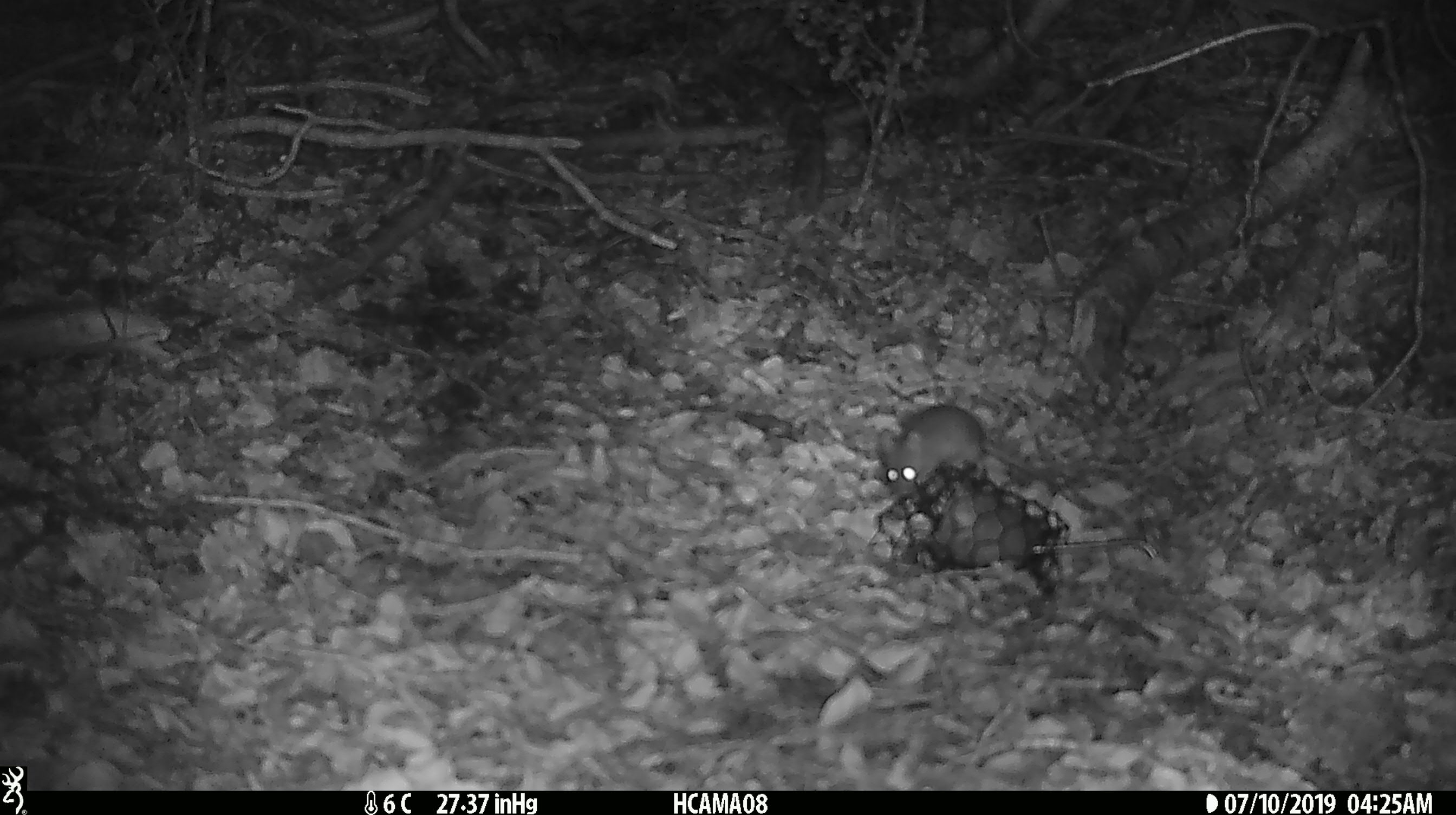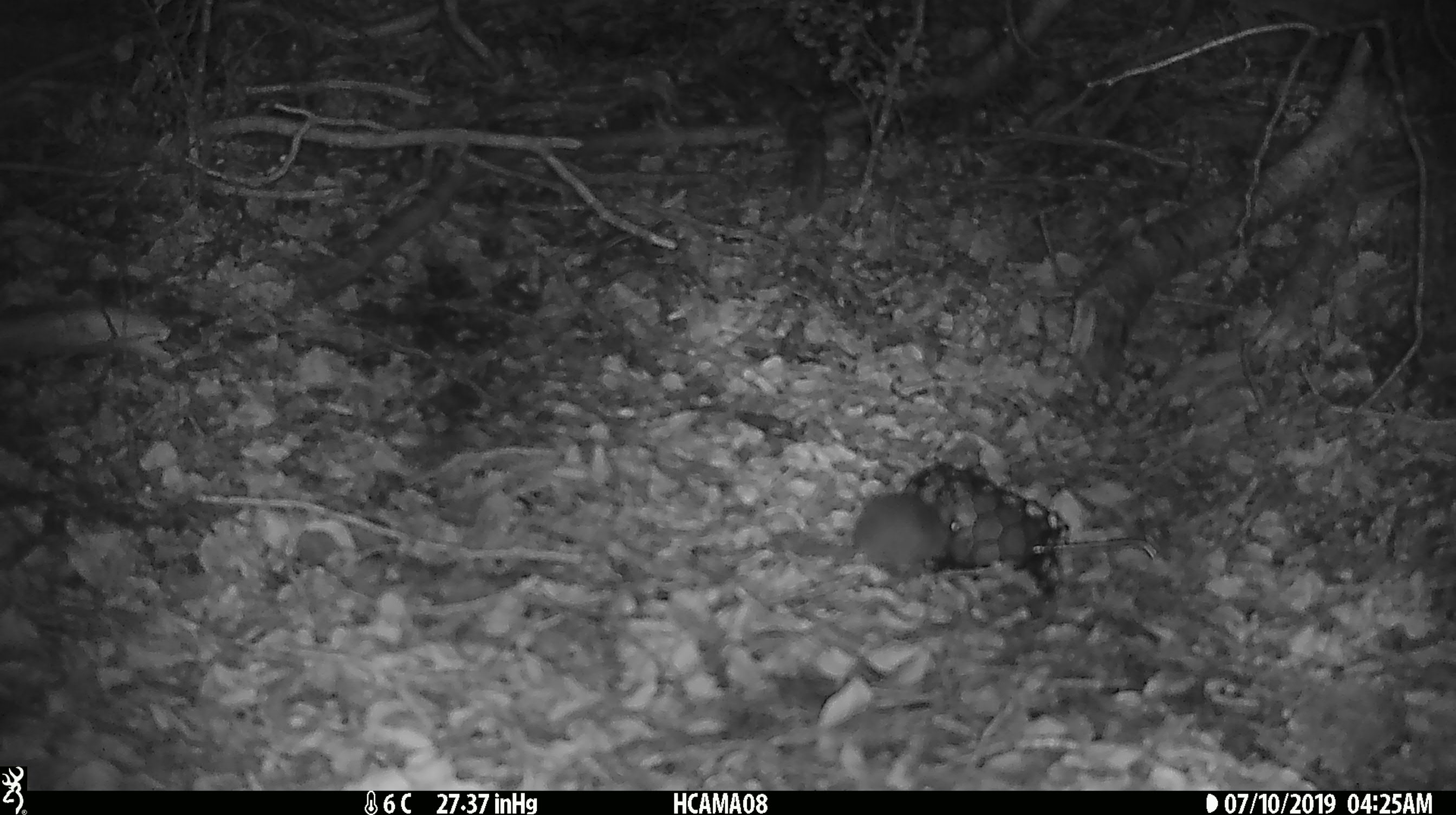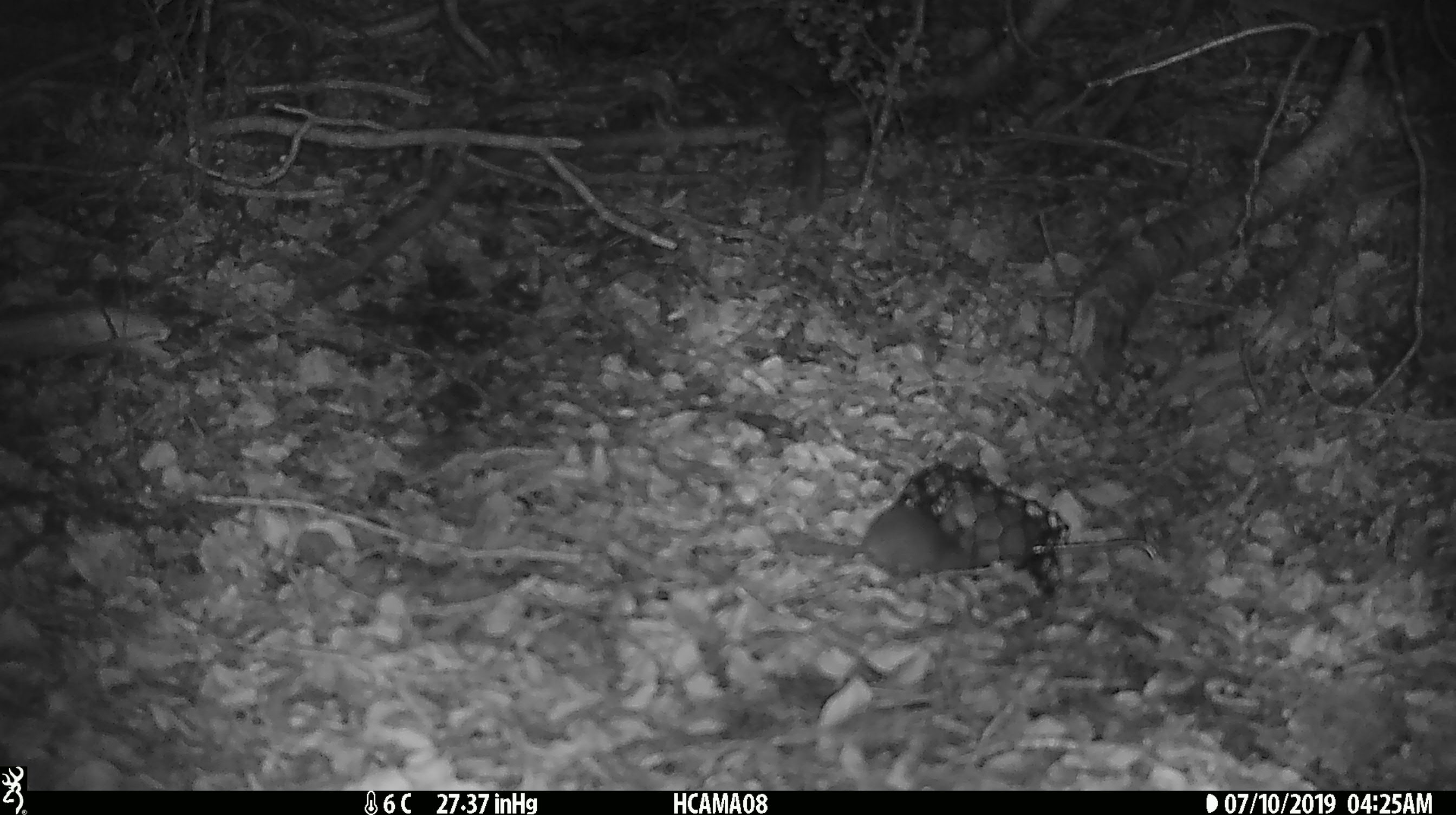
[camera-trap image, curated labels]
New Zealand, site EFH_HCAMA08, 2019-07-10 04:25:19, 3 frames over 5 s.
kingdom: Animalia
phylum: Chordata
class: Mammalia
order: Rodentia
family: Muridae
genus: Mus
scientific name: Mus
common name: mouse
Mouse (Mus).